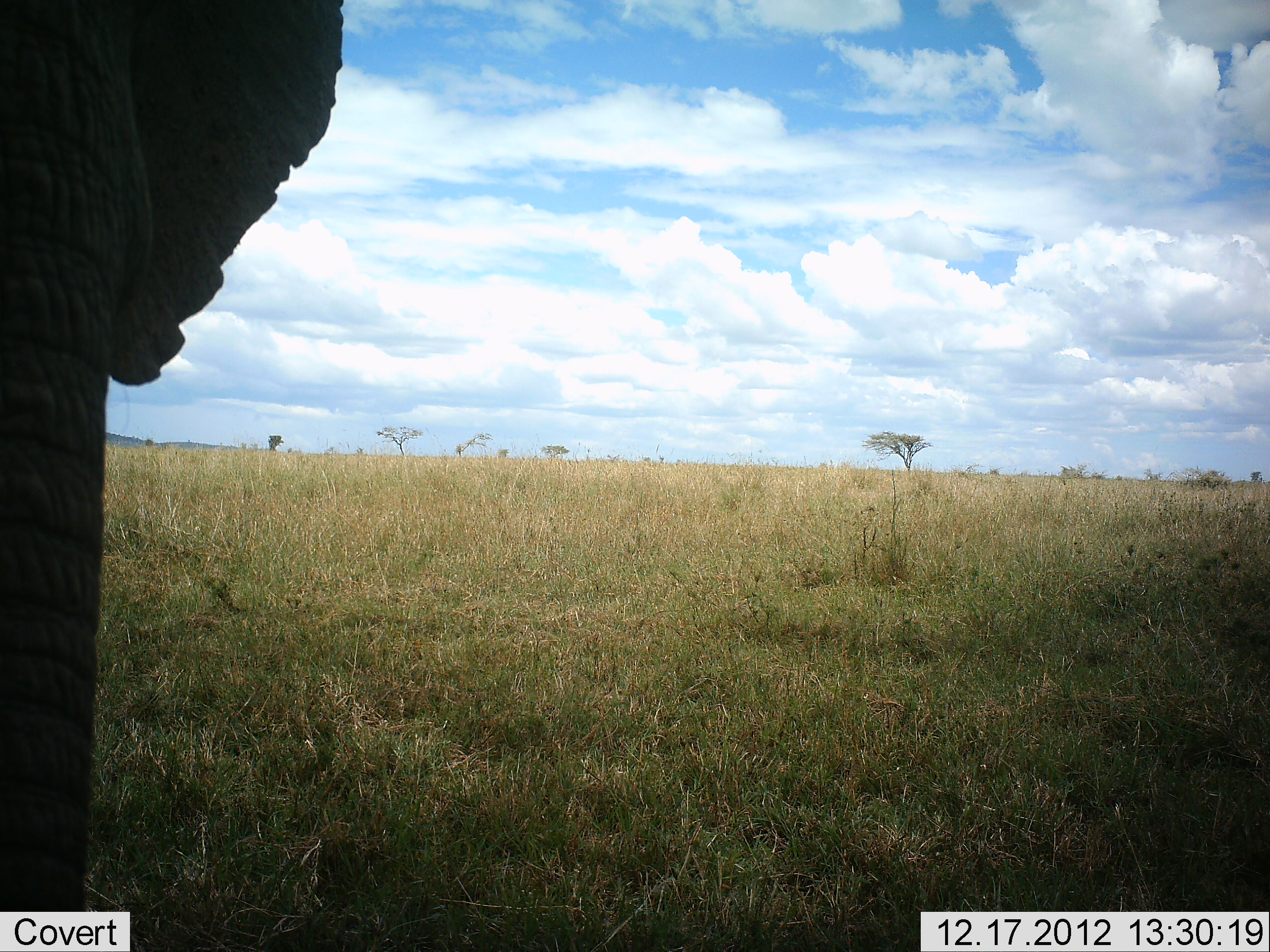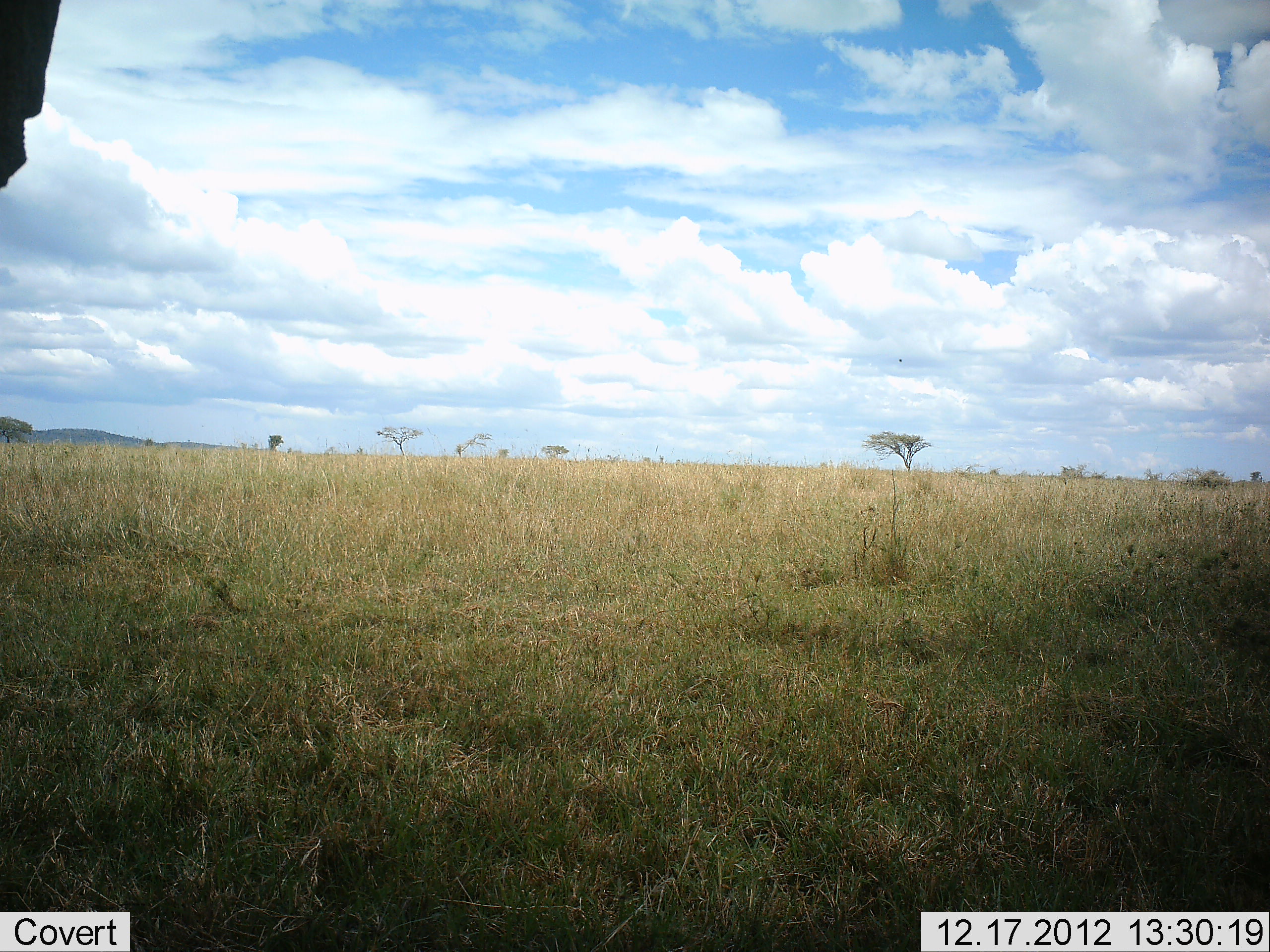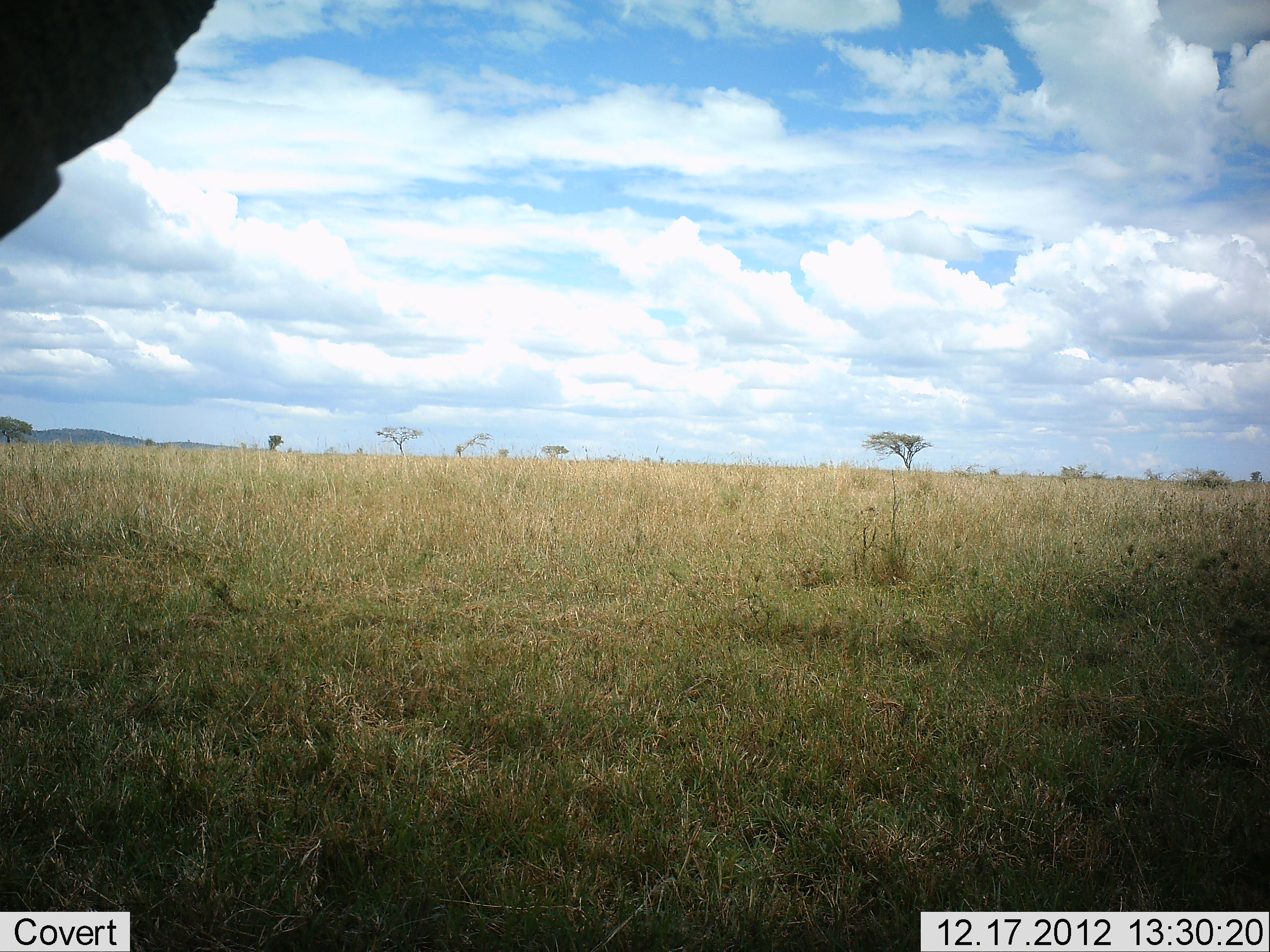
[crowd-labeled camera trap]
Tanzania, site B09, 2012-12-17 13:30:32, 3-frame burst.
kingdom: Animalia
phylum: Chordata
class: Mammalia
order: Proboscidea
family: Elephantidae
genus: Loxodonta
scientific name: Loxodonta africana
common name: african bush elephant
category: elephant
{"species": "elephant (african bush elephant) (Loxodonta africana)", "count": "1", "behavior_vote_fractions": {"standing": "54%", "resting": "0%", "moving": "42%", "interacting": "4%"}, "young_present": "0%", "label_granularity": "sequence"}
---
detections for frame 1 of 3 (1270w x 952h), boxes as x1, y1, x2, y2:
animal: 0, 0, 342, 912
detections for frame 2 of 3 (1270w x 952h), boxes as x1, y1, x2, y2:
animal: 0, 0, 66, 190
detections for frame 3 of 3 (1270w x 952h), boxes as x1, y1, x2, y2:
animal: 2, 0, 218, 241